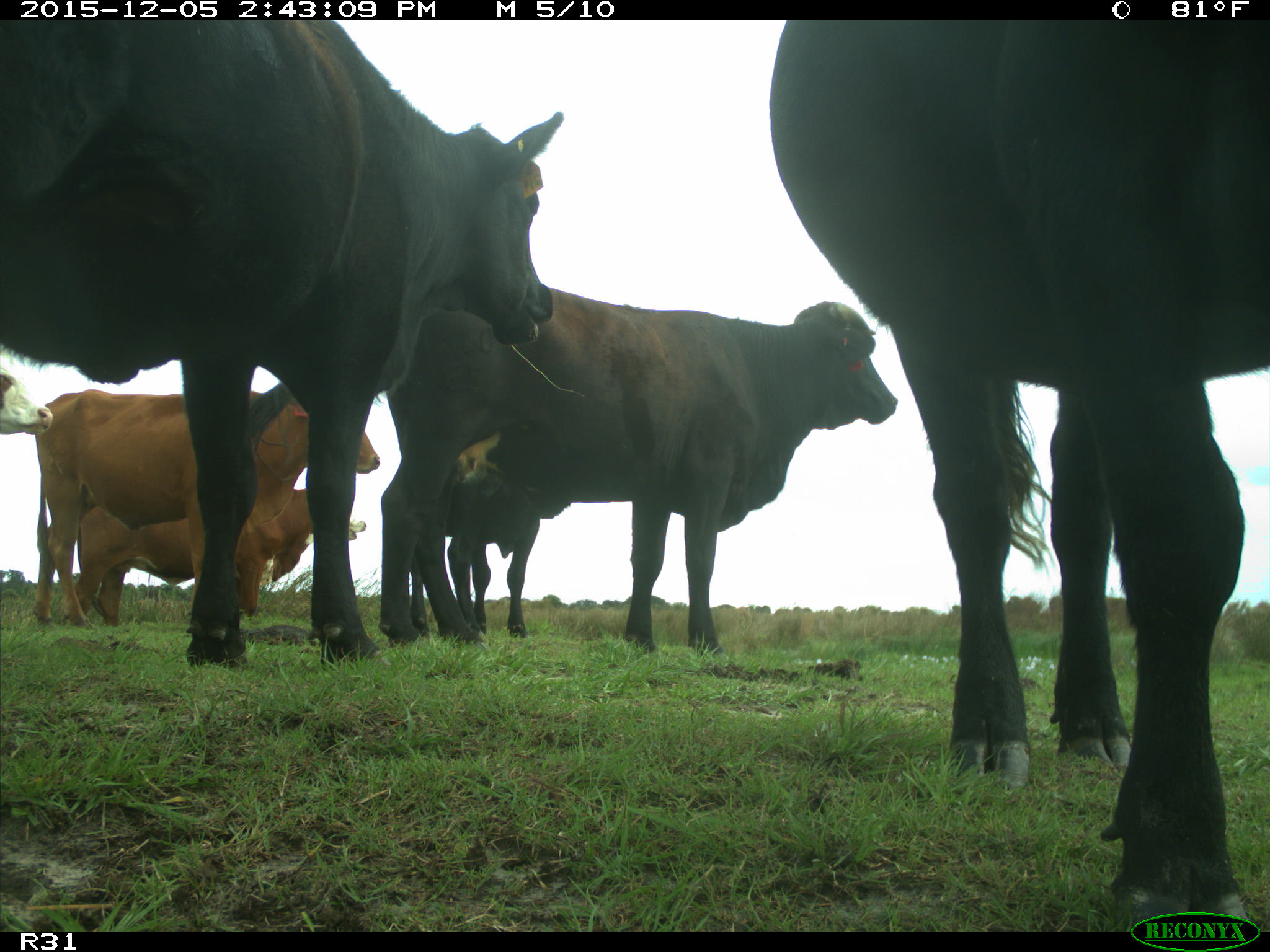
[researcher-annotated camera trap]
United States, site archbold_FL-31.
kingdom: Animalia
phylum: Chordata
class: Mammalia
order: Artiodactyla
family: Bovidae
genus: Bos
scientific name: Bos taurus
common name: domestic cow